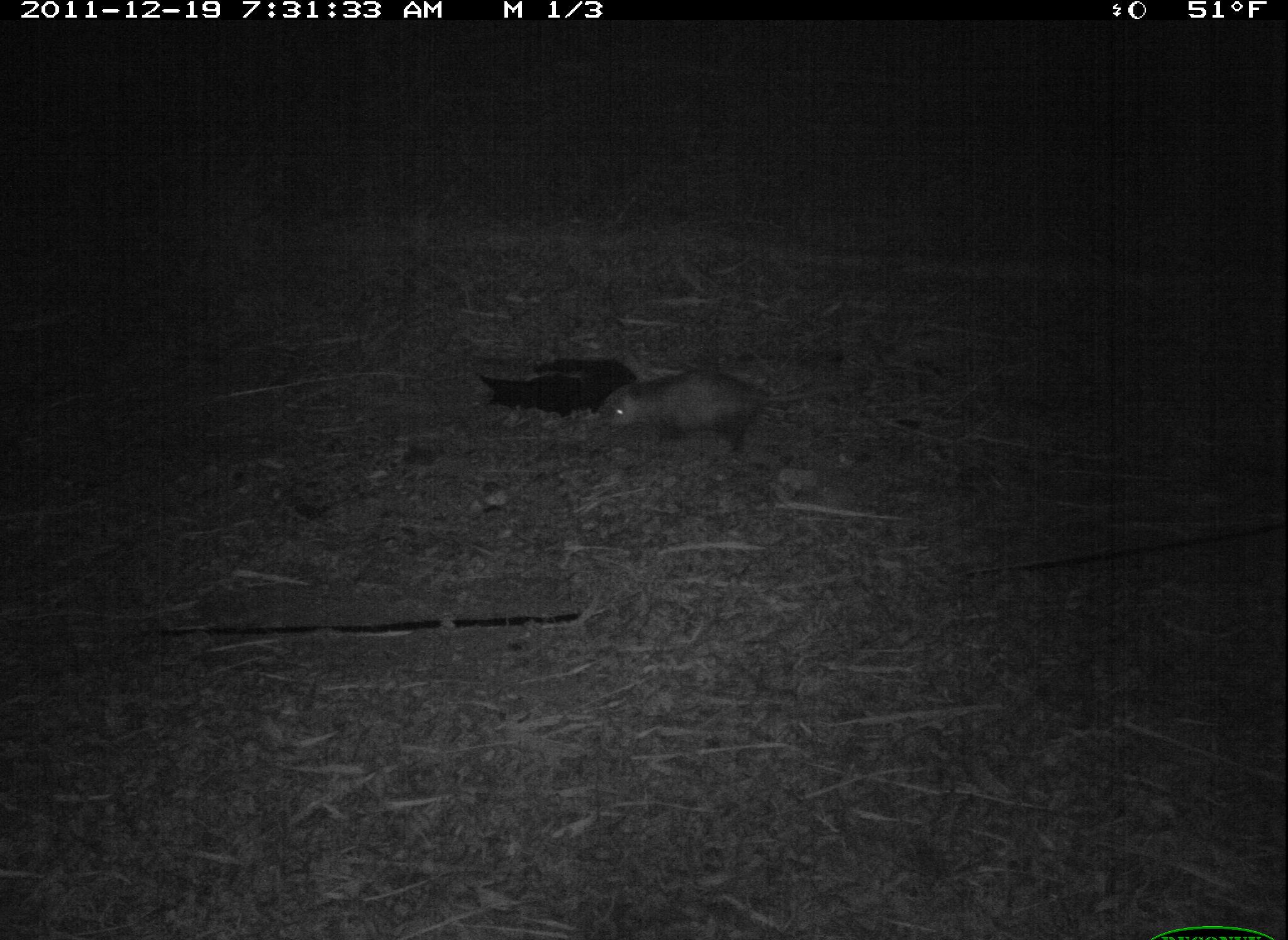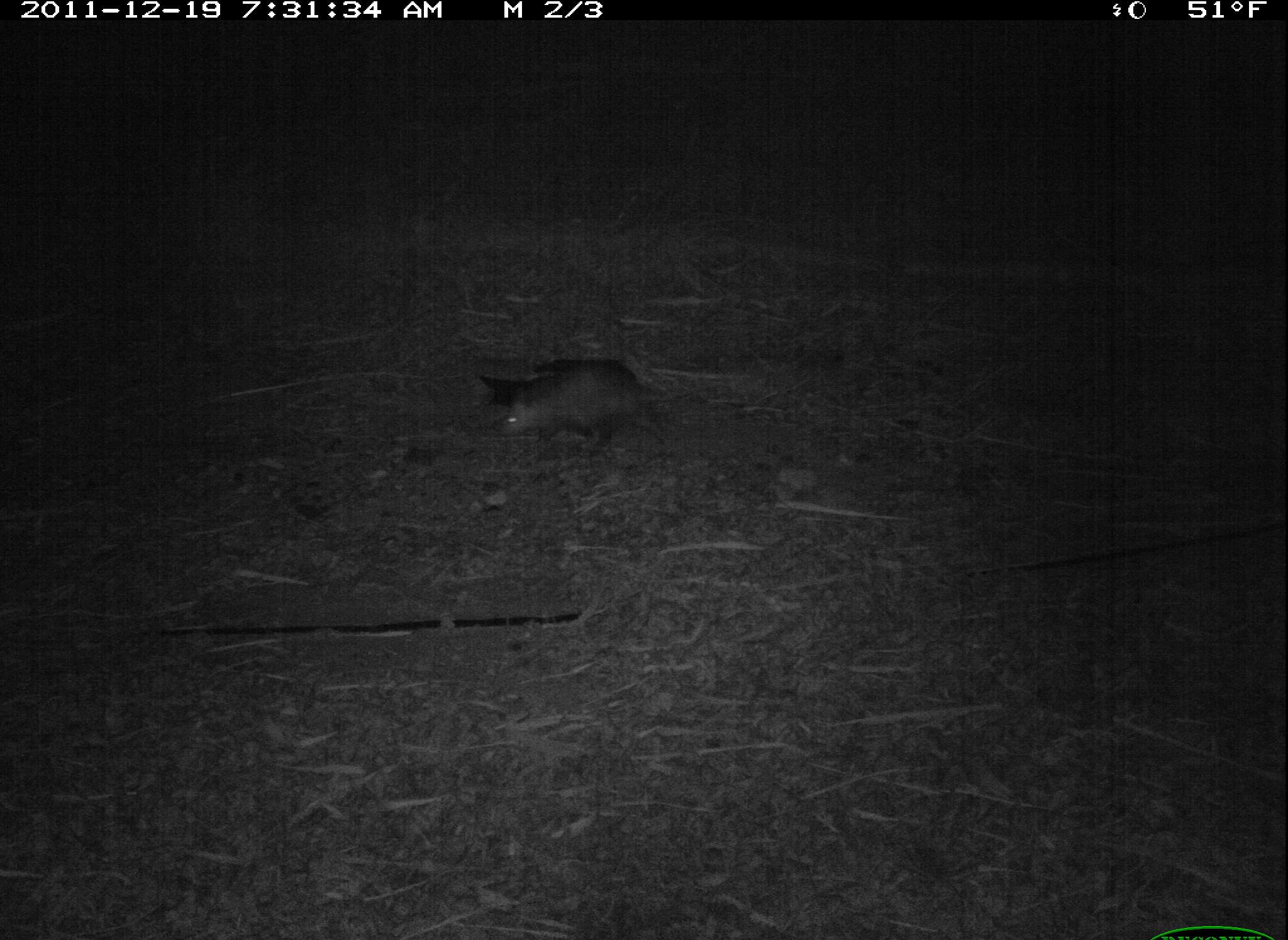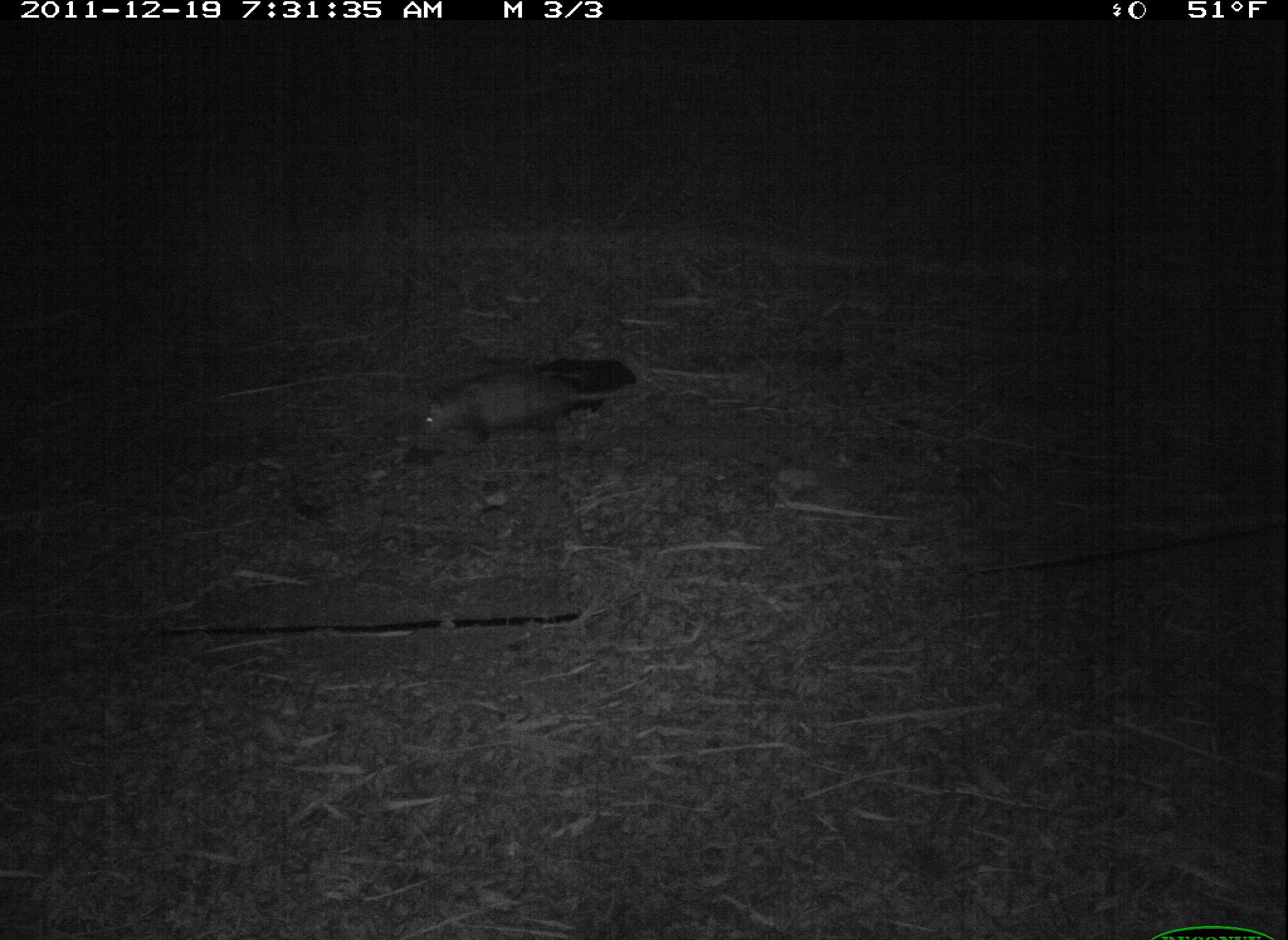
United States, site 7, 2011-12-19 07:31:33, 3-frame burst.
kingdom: Animalia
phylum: Chordata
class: Mammalia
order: Didelphimorphia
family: Didelphidae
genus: Didelphis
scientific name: Didelphis virginiana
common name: virginia opossum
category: opossum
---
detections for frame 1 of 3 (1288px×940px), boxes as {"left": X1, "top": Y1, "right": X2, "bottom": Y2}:
opossum: {"left": 584, "top": 356, "right": 848, "bottom": 461}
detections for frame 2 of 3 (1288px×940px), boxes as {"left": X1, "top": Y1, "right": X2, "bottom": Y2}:
opossum: {"left": 471, "top": 340, "right": 688, "bottom": 476}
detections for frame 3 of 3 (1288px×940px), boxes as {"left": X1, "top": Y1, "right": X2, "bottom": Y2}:
opossum: {"left": 393, "top": 338, "right": 629, "bottom": 462}